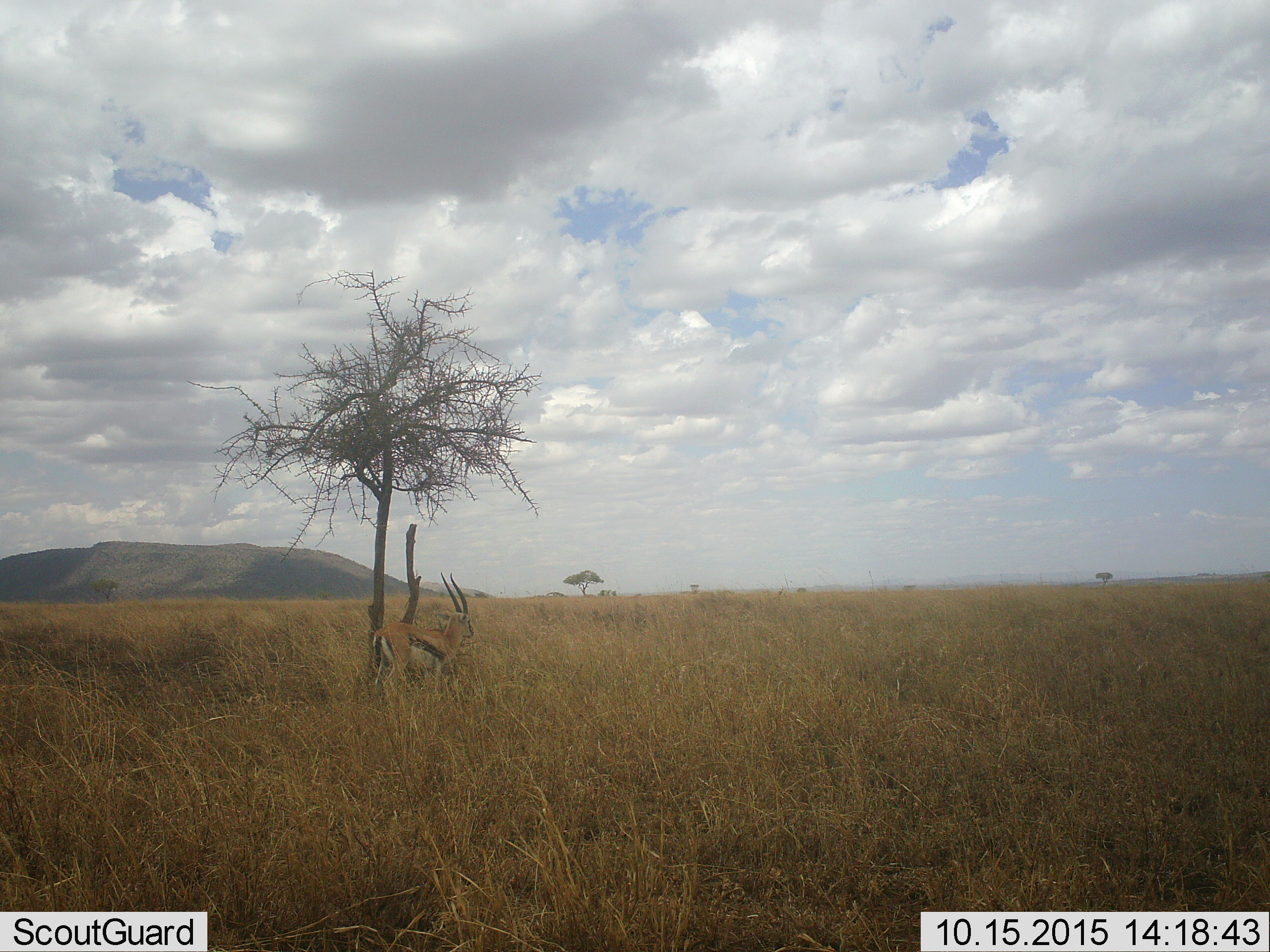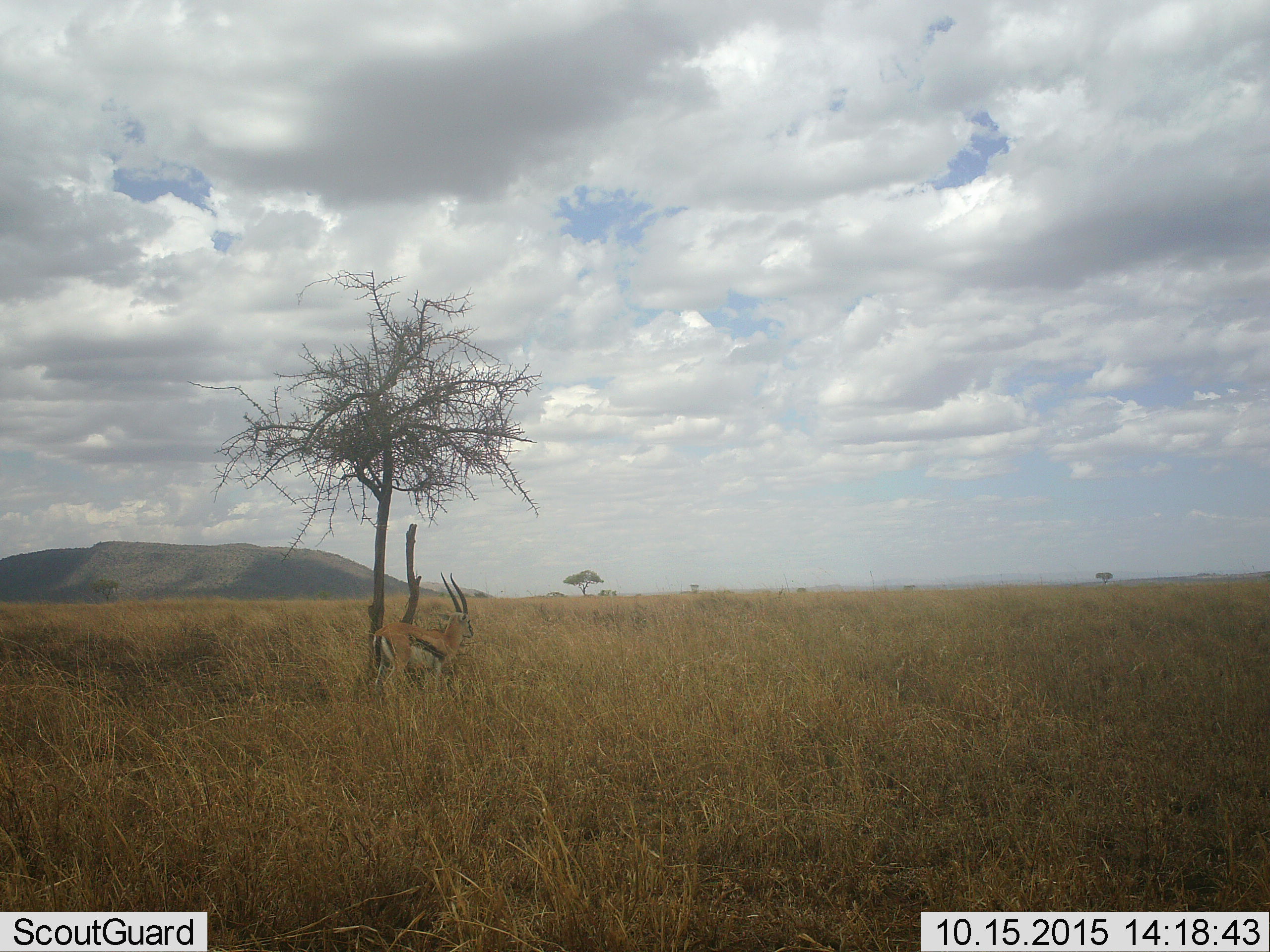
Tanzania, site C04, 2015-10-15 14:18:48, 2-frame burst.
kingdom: Animalia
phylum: Chordata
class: Mammalia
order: Artiodactyla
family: Bovidae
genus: Eudorcas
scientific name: Eudorcas thomsonii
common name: thomson's gazelle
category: gazellethomsons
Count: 1.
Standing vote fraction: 87%.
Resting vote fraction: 7%.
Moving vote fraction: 13%.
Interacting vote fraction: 0%.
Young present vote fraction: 0%.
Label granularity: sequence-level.